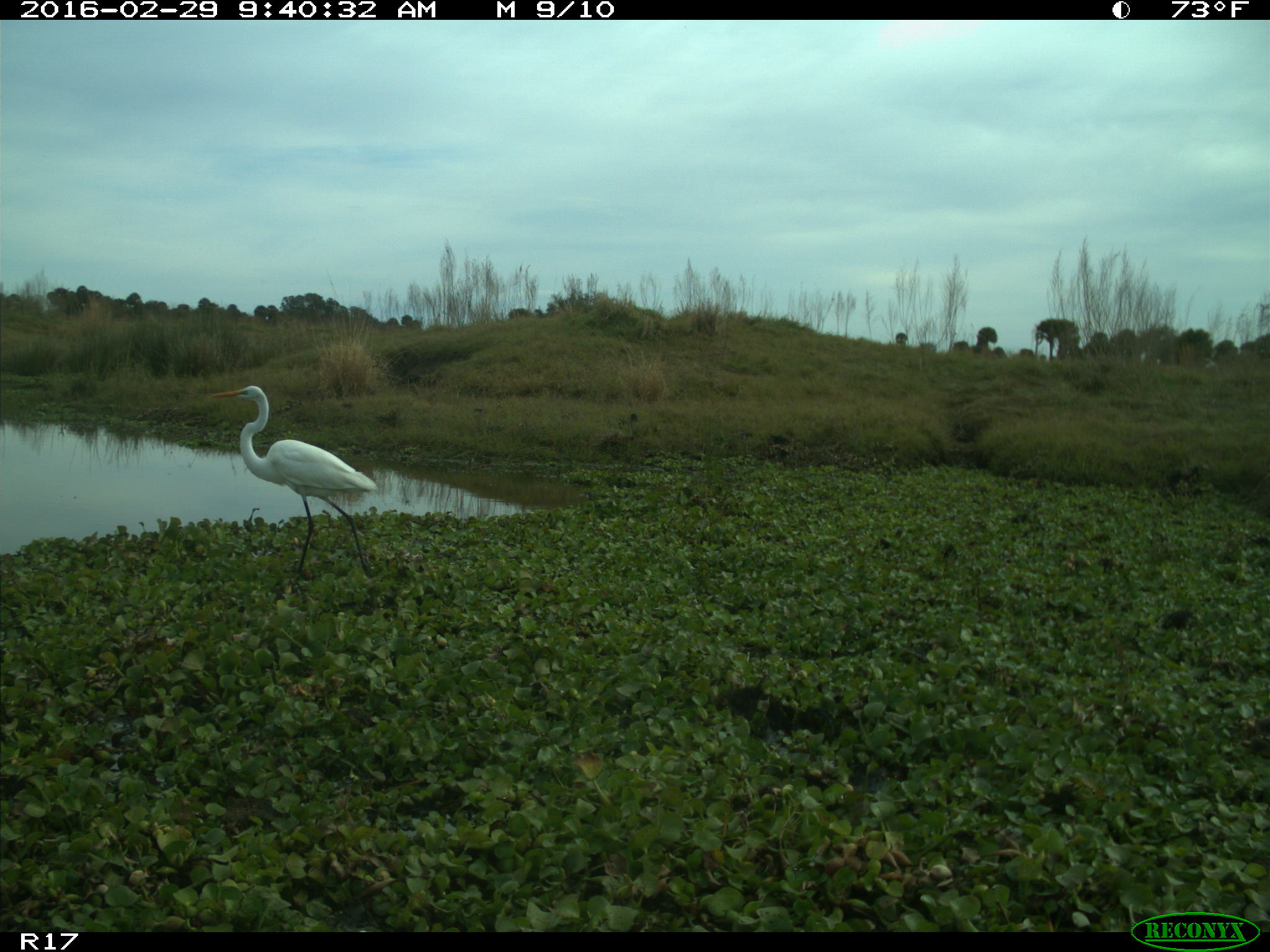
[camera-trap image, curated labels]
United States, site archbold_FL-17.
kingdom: Animalia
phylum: Chordata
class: Aves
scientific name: Aves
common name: birds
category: unidentified bird